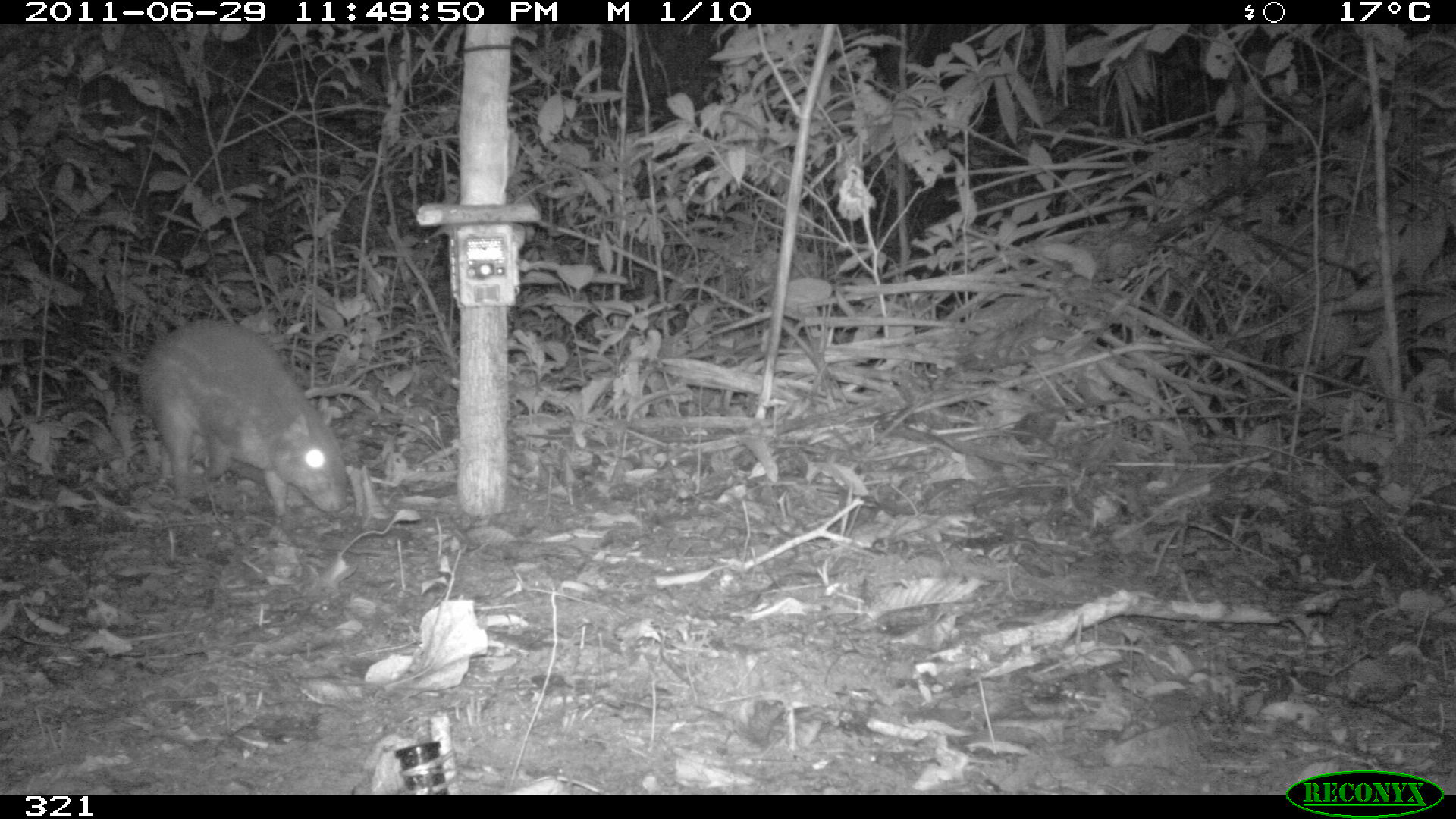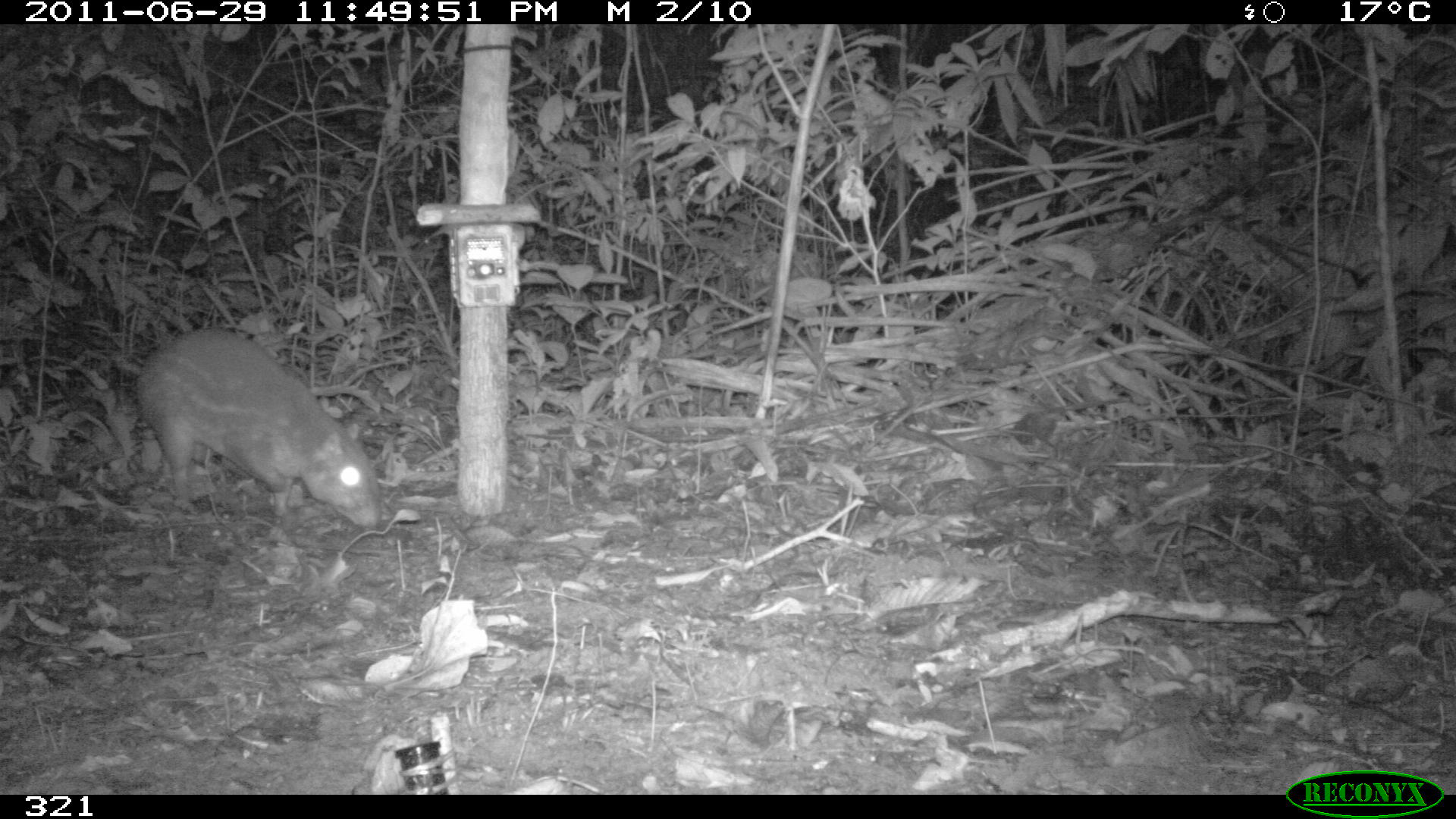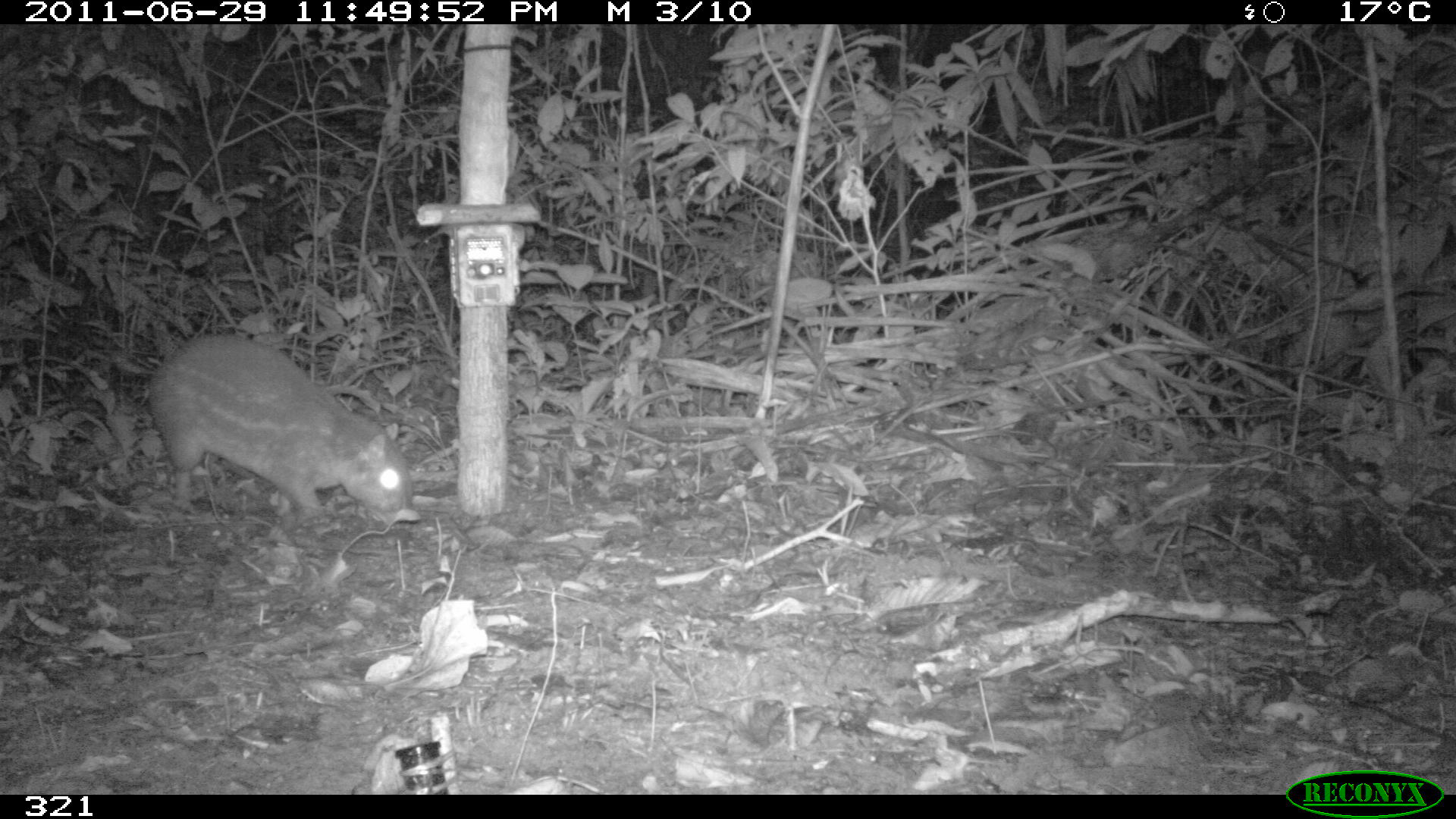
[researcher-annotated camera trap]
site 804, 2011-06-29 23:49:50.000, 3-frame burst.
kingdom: Animalia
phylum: Chordata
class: Mammalia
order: Rodentia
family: Cuniculidae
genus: Cuniculus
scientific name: Cuniculus paca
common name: spotted paca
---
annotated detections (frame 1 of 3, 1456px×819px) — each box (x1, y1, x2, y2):
cuniculus paca: (138, 319, 346, 515)